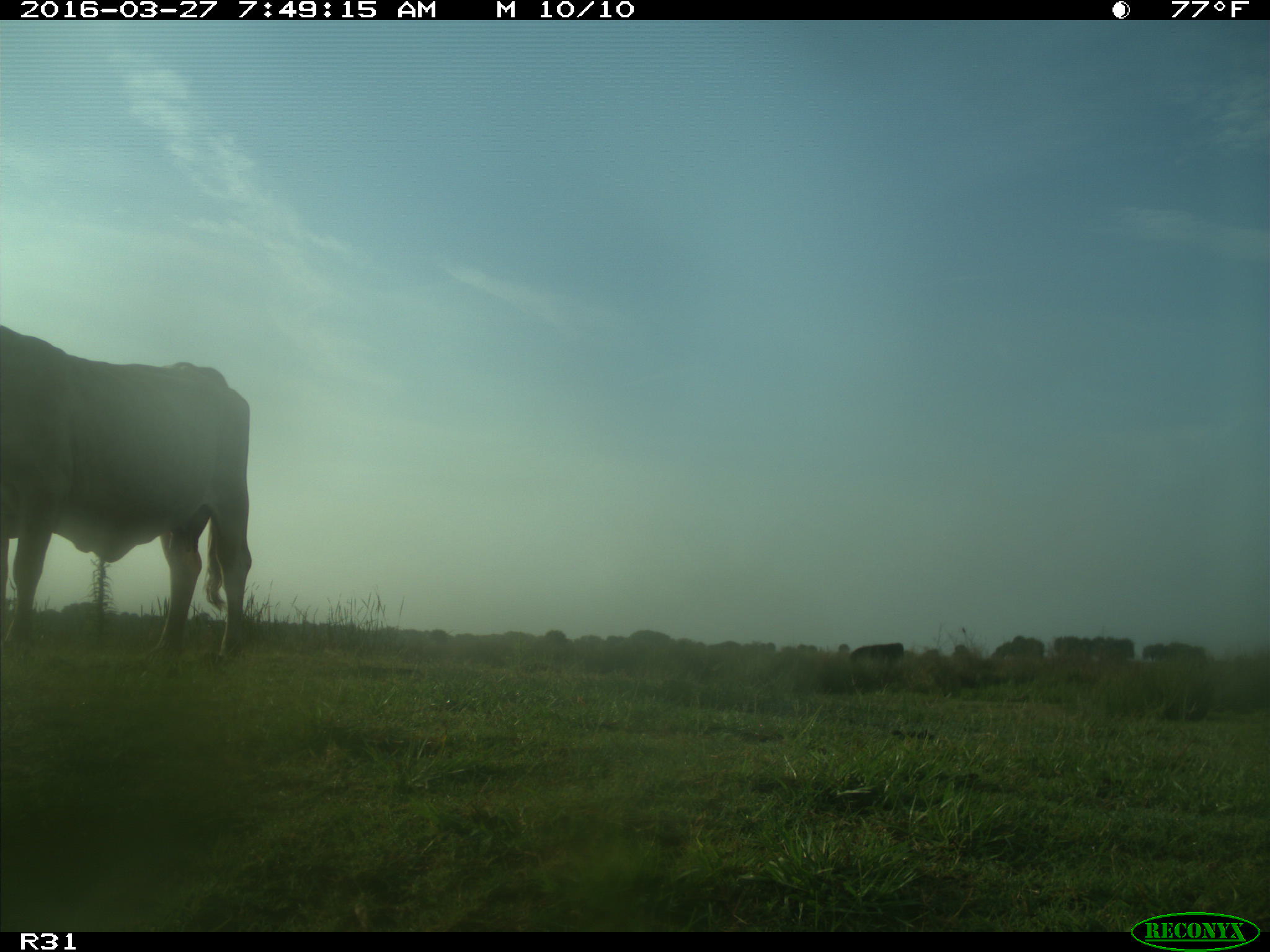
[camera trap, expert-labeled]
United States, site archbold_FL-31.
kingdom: Animalia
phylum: Chordata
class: Mammalia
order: Artiodactyla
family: Bovidae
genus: Bos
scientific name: Bos taurus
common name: domestic cow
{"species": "Bos taurus (domestic cow)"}